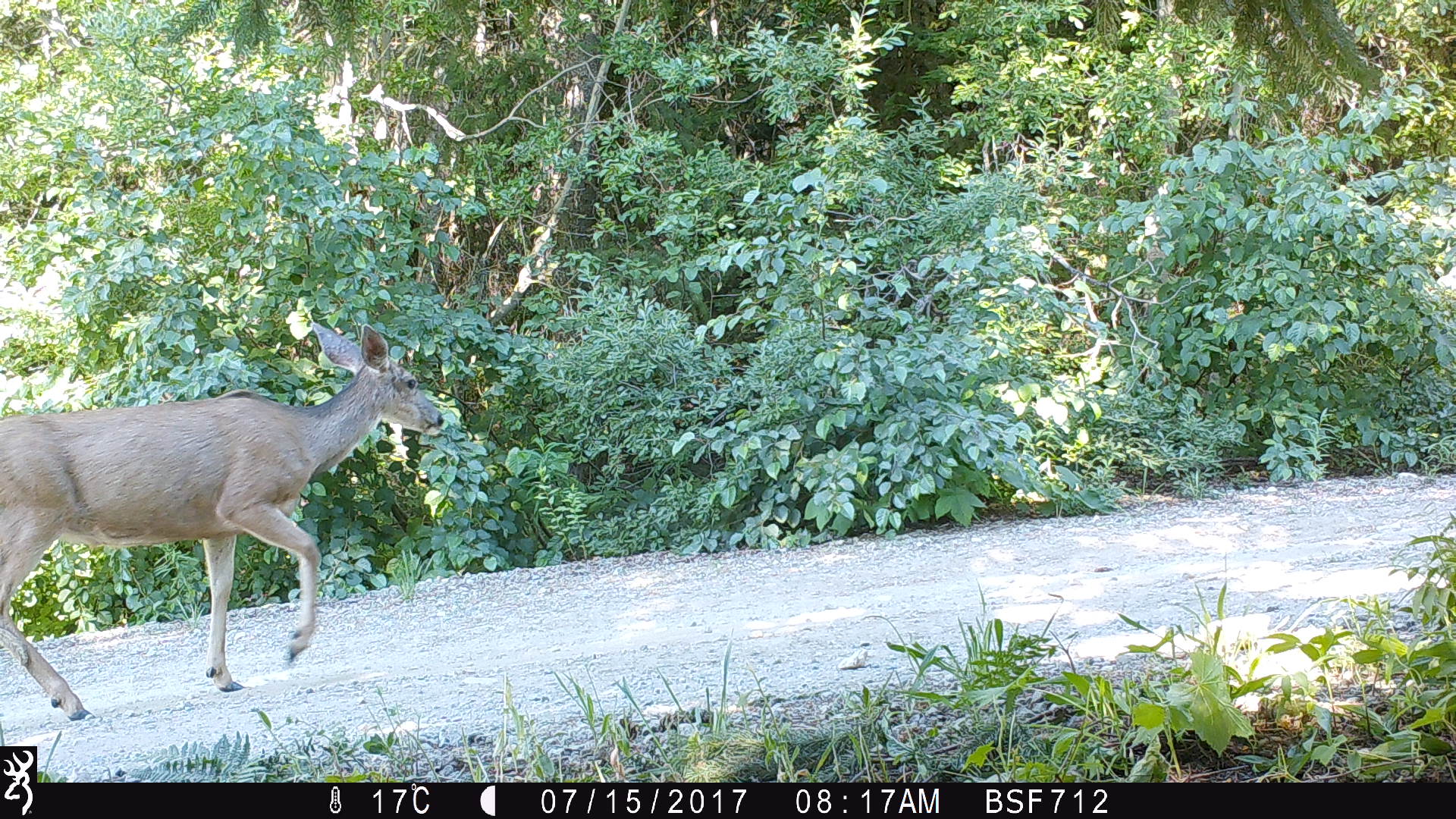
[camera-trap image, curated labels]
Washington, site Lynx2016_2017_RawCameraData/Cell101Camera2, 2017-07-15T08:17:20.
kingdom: Animalia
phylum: Chordata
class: Mammalia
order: Artiodactyla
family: Cervidae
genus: Odocoileus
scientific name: Odocoileus hemionus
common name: mule deer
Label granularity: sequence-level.